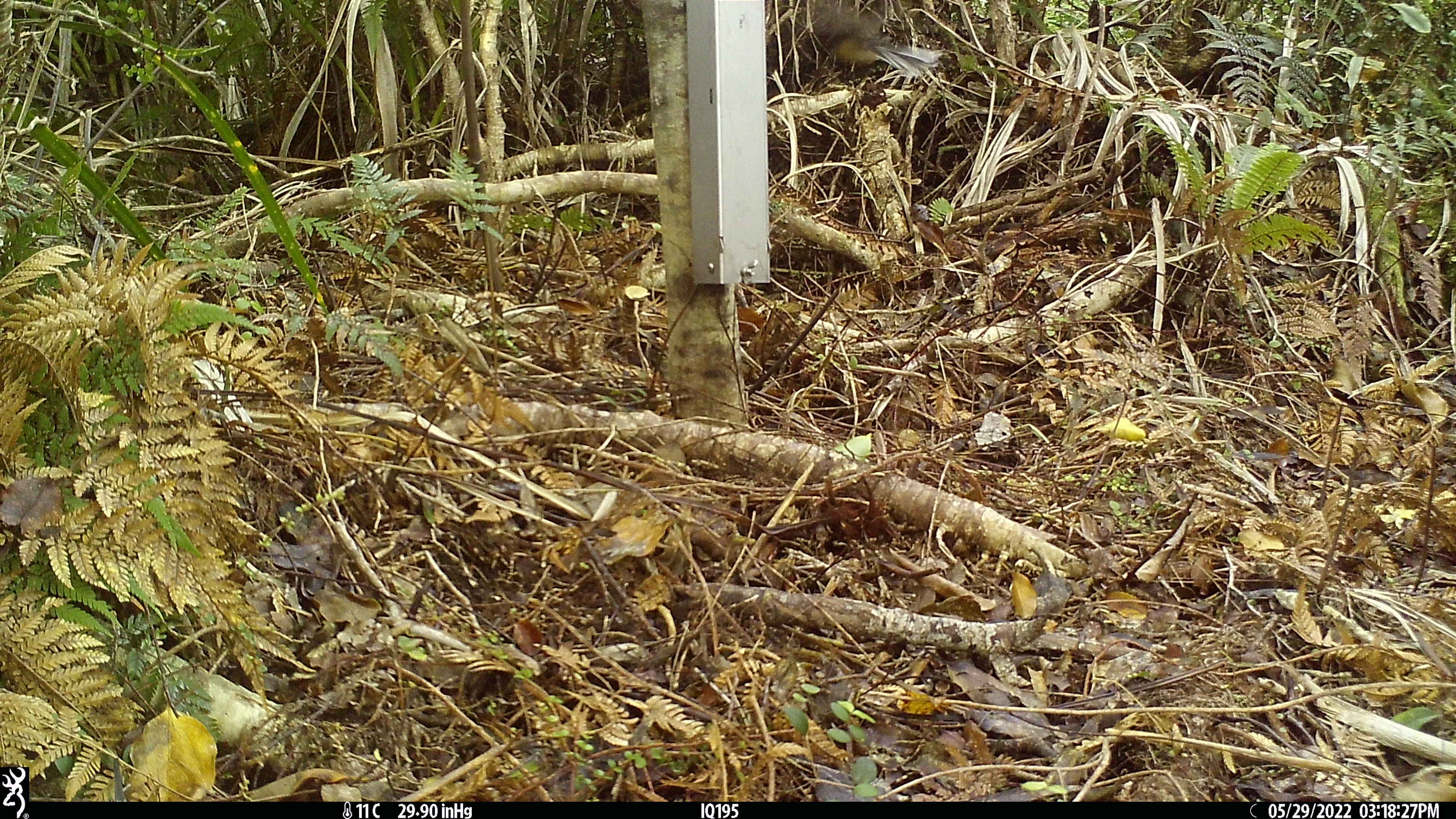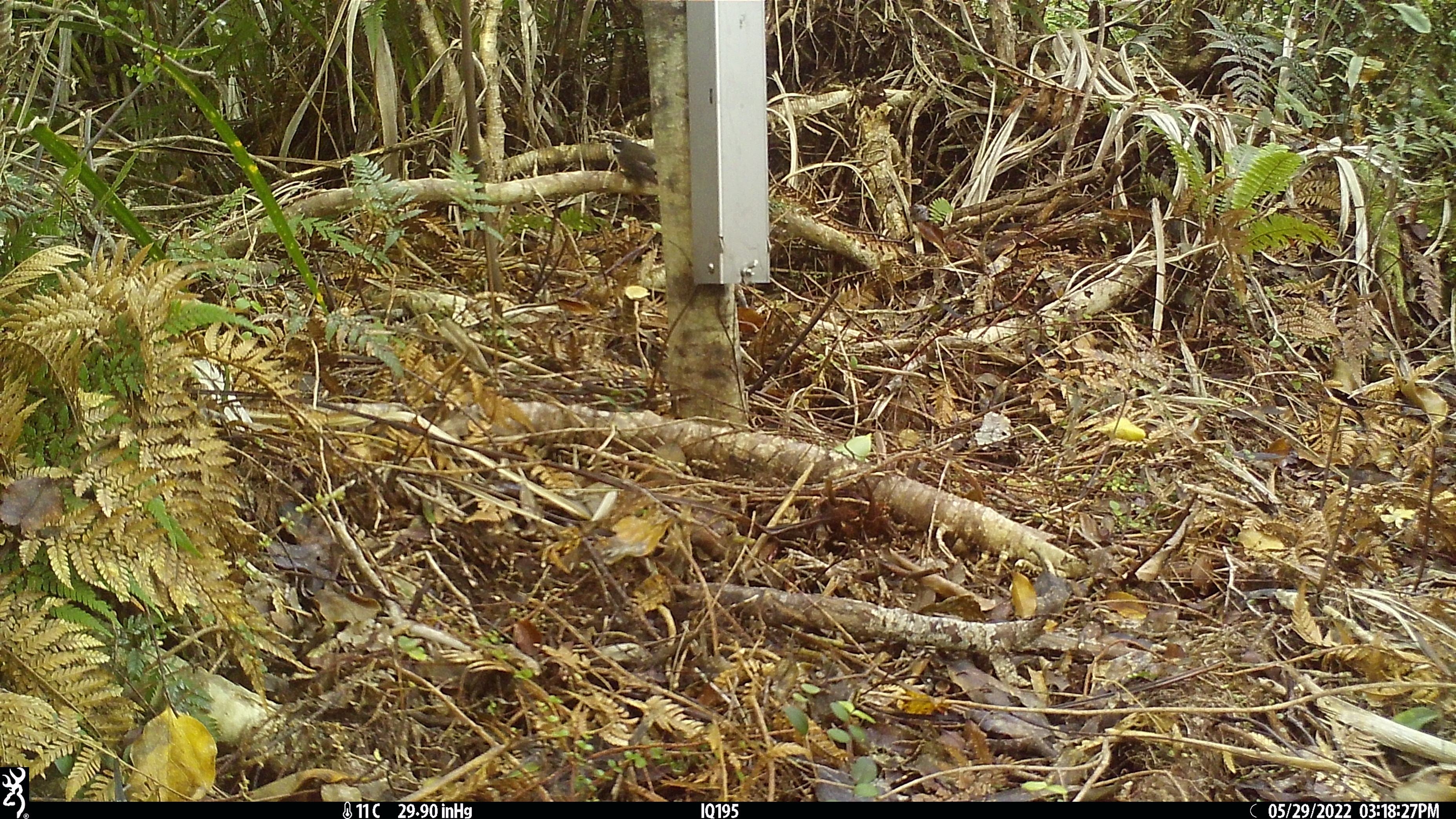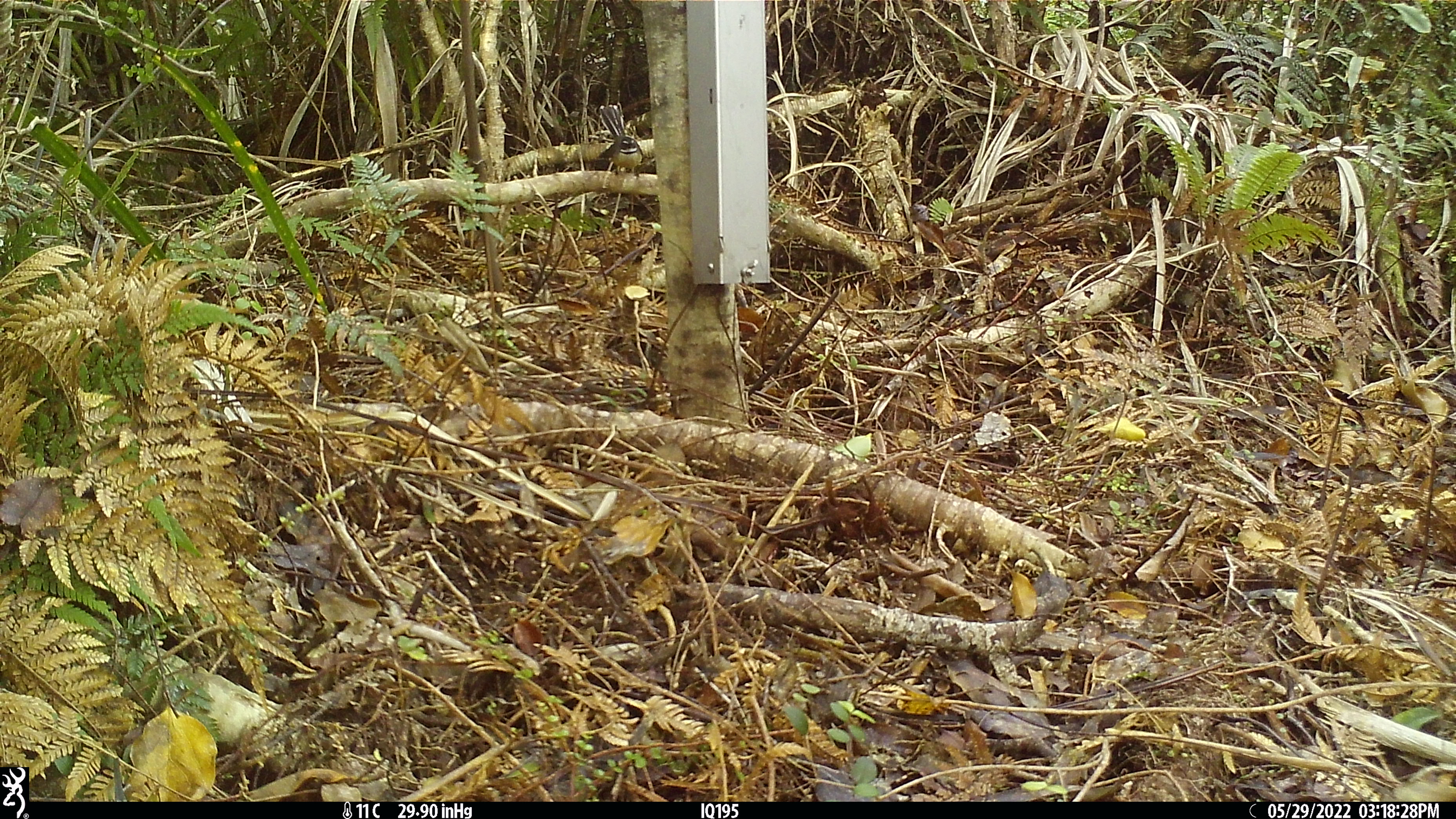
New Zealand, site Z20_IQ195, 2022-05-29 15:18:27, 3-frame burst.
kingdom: Animalia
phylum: Chordata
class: Aves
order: Passeriformes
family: Rhipiduridae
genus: Rhipidura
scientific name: Rhipidura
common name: fantails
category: fantail